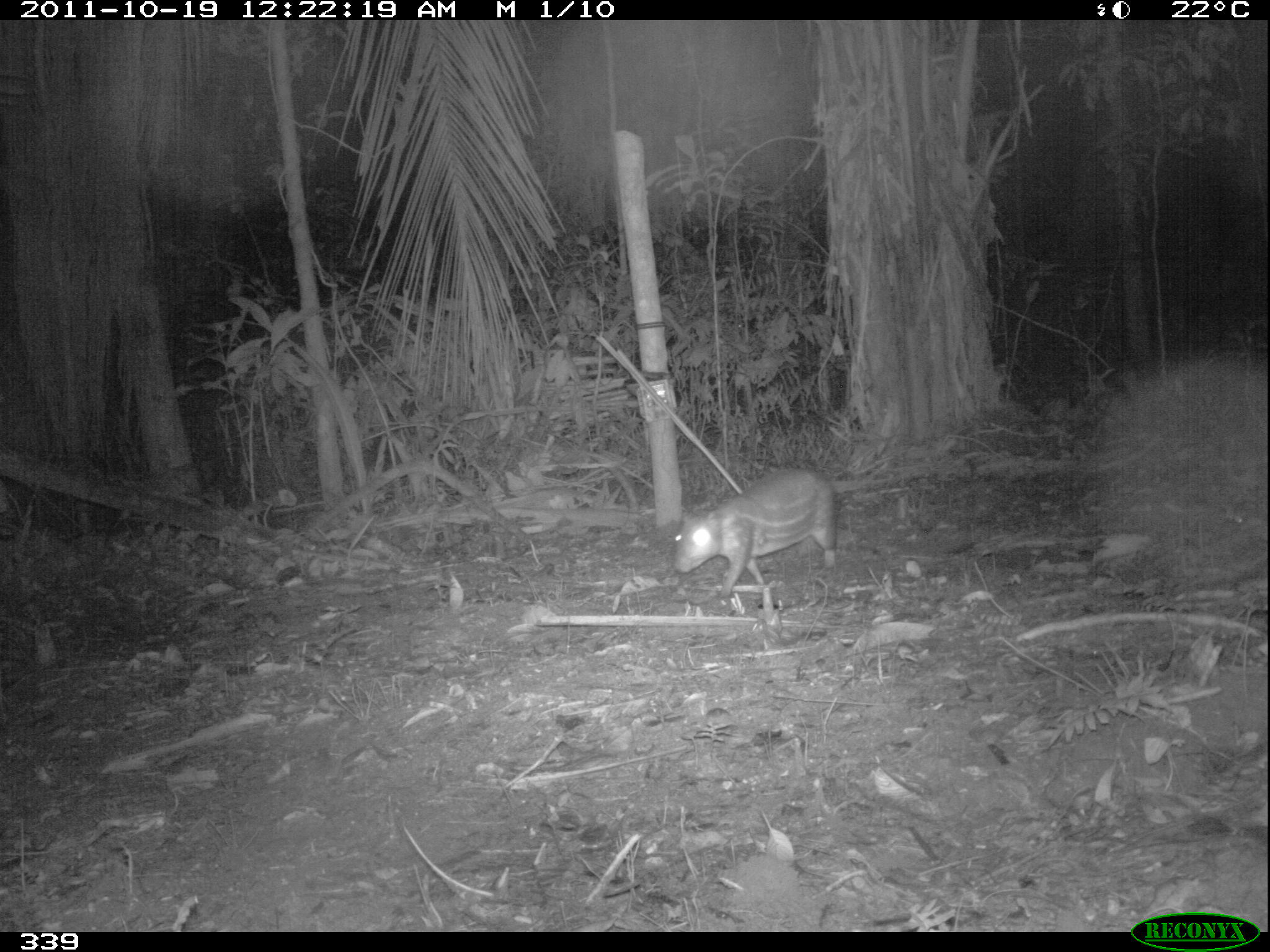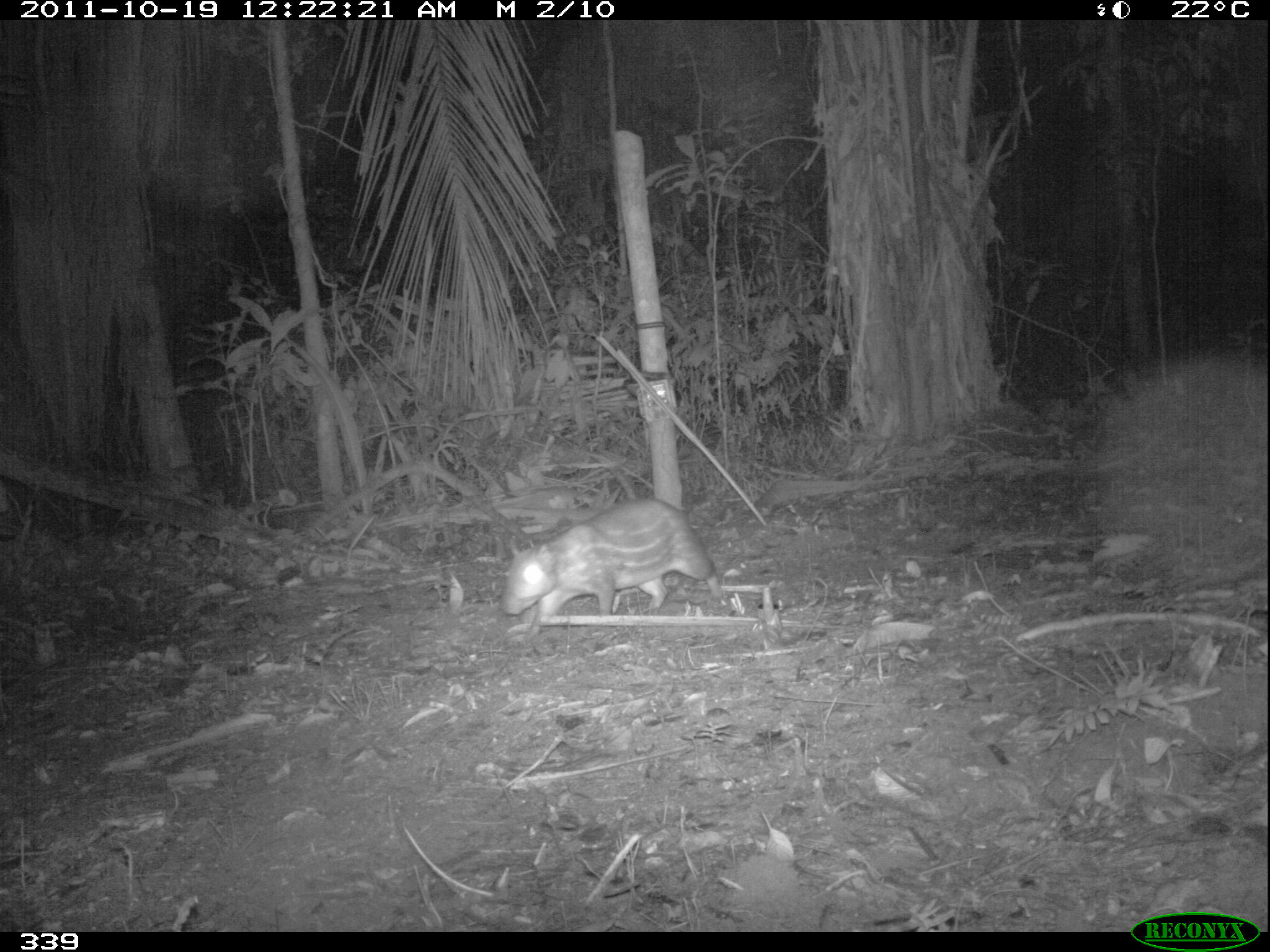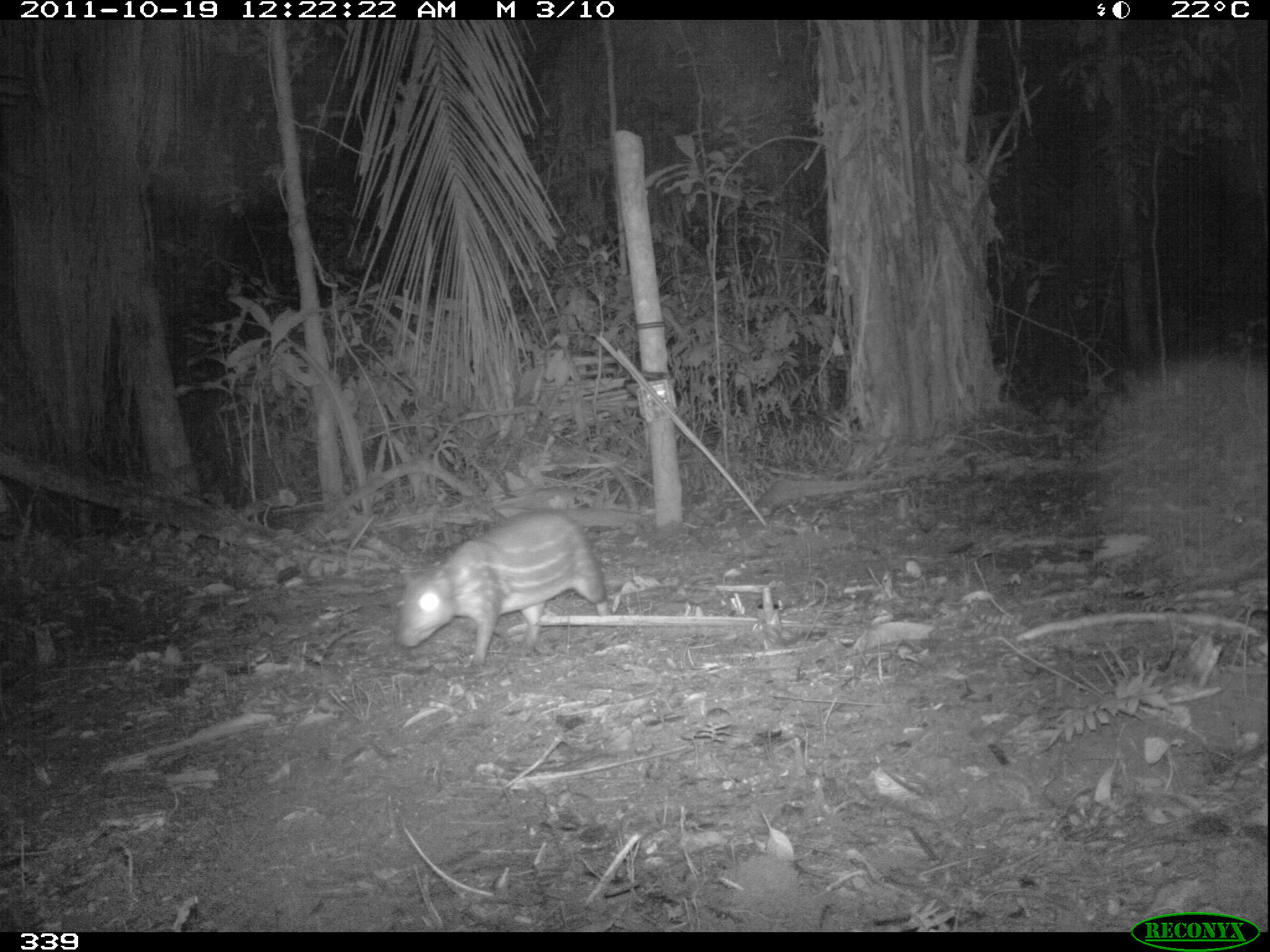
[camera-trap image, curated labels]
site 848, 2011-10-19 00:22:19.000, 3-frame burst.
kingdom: Animalia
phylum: Chordata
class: Mammalia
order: Carnivora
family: Felidae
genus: Leopardus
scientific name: Leopardus pardalis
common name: ocelot